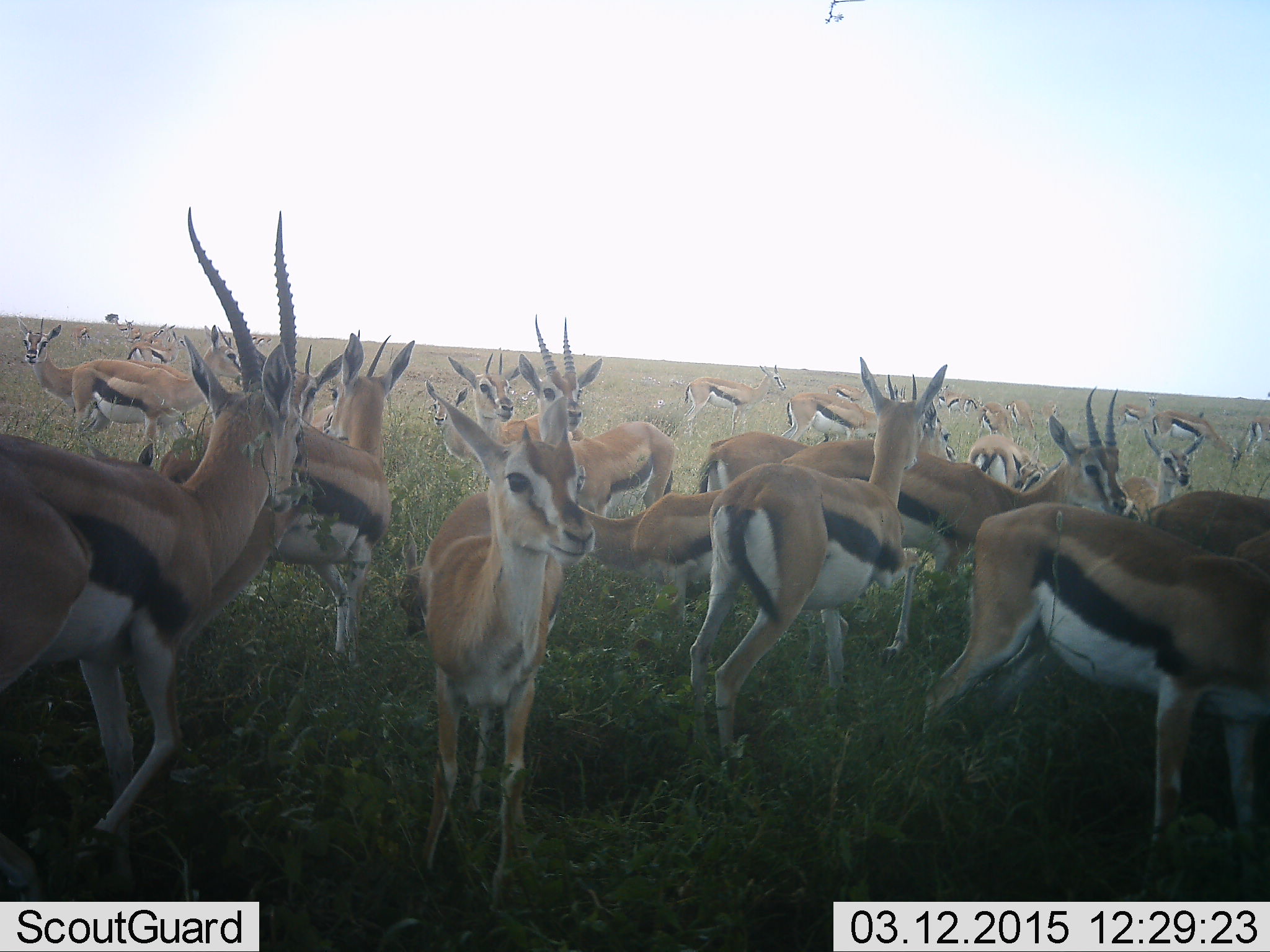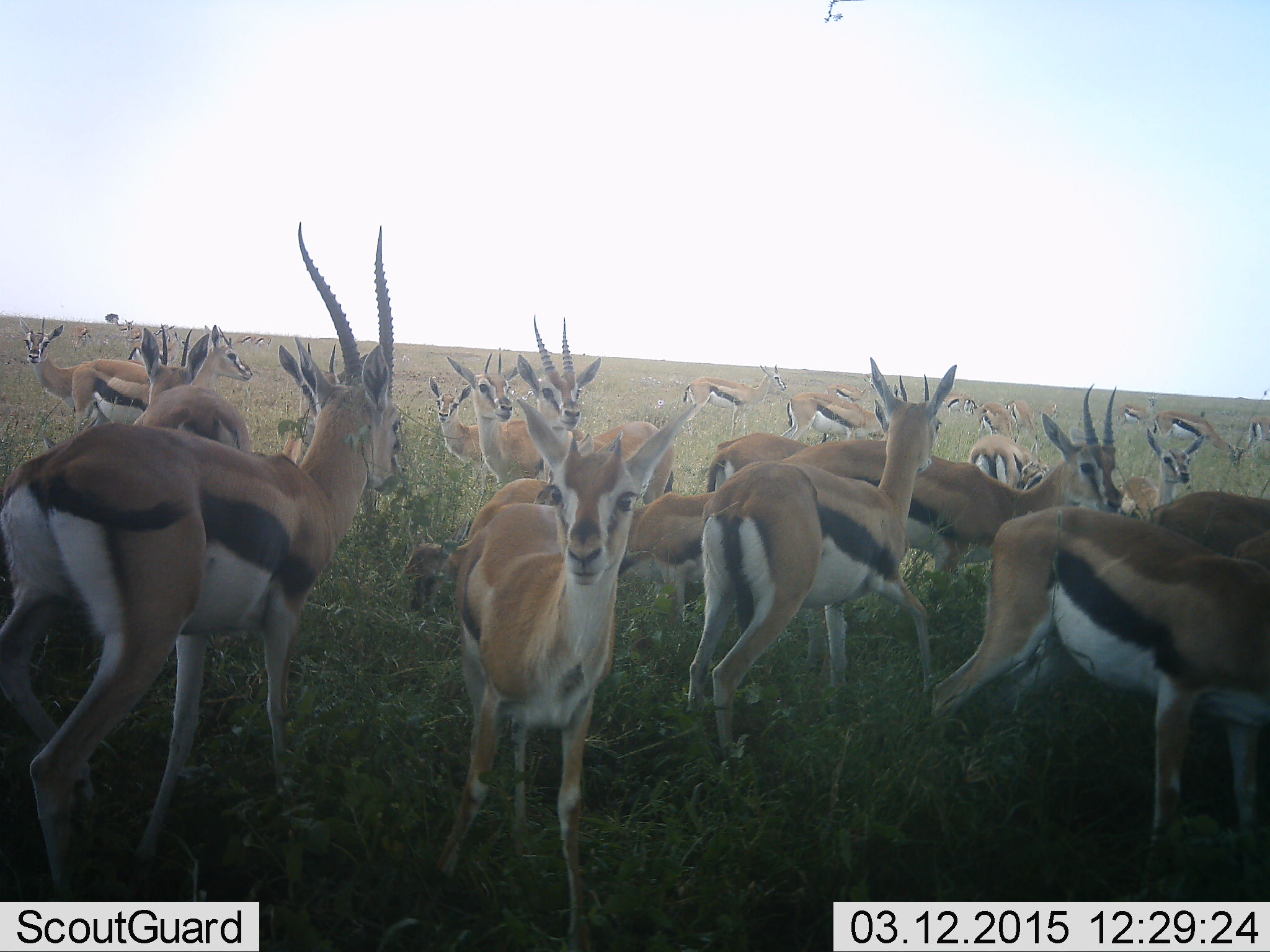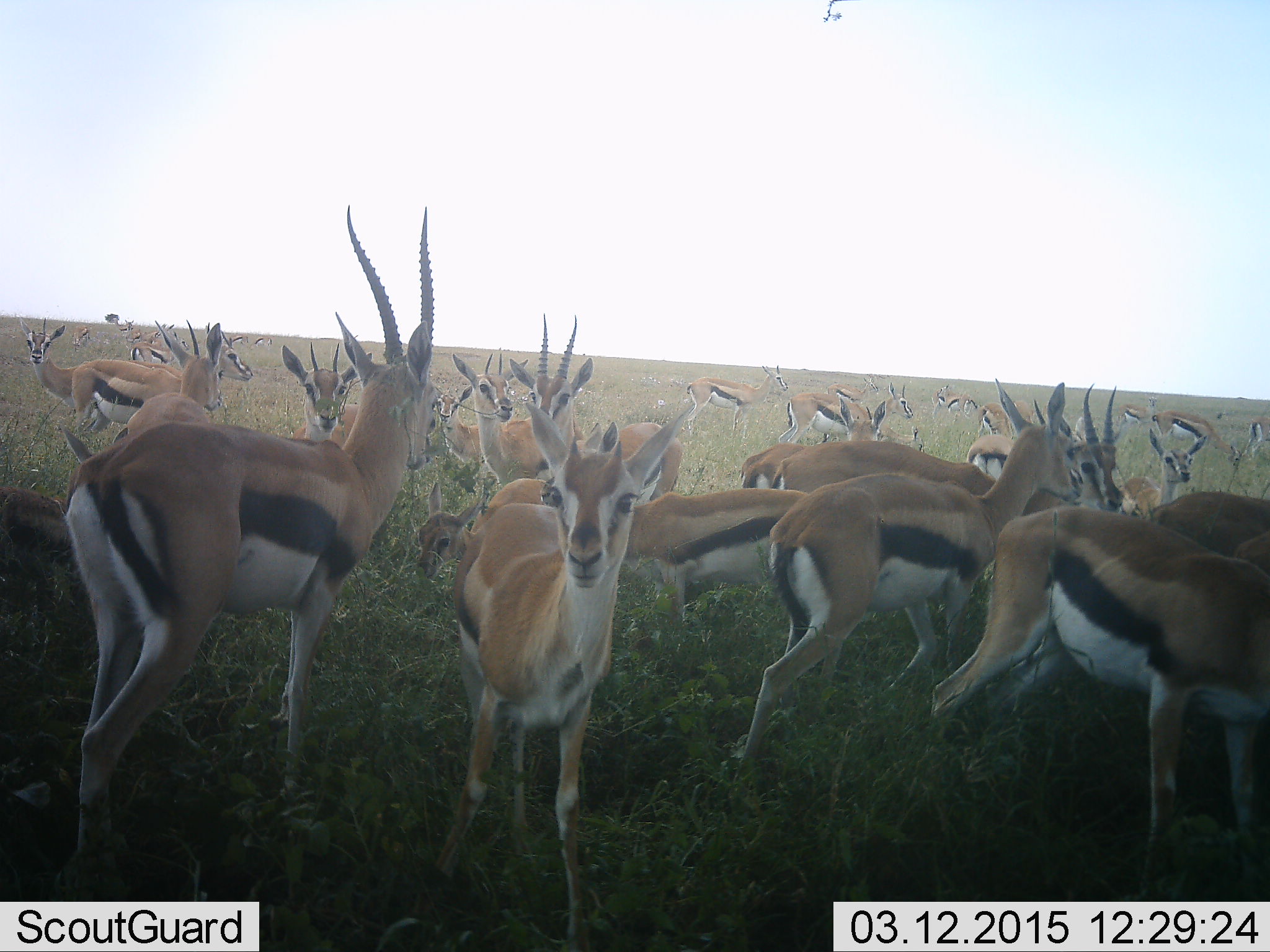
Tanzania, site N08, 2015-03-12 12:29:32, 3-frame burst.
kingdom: Animalia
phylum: Chordata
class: Mammalia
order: Artiodactyla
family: Bovidae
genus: Eudorcas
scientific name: Eudorcas thomsonii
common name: thomson's gazelle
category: gazellethomsons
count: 11-50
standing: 80%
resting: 10%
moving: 40%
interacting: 20%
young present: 20%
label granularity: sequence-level